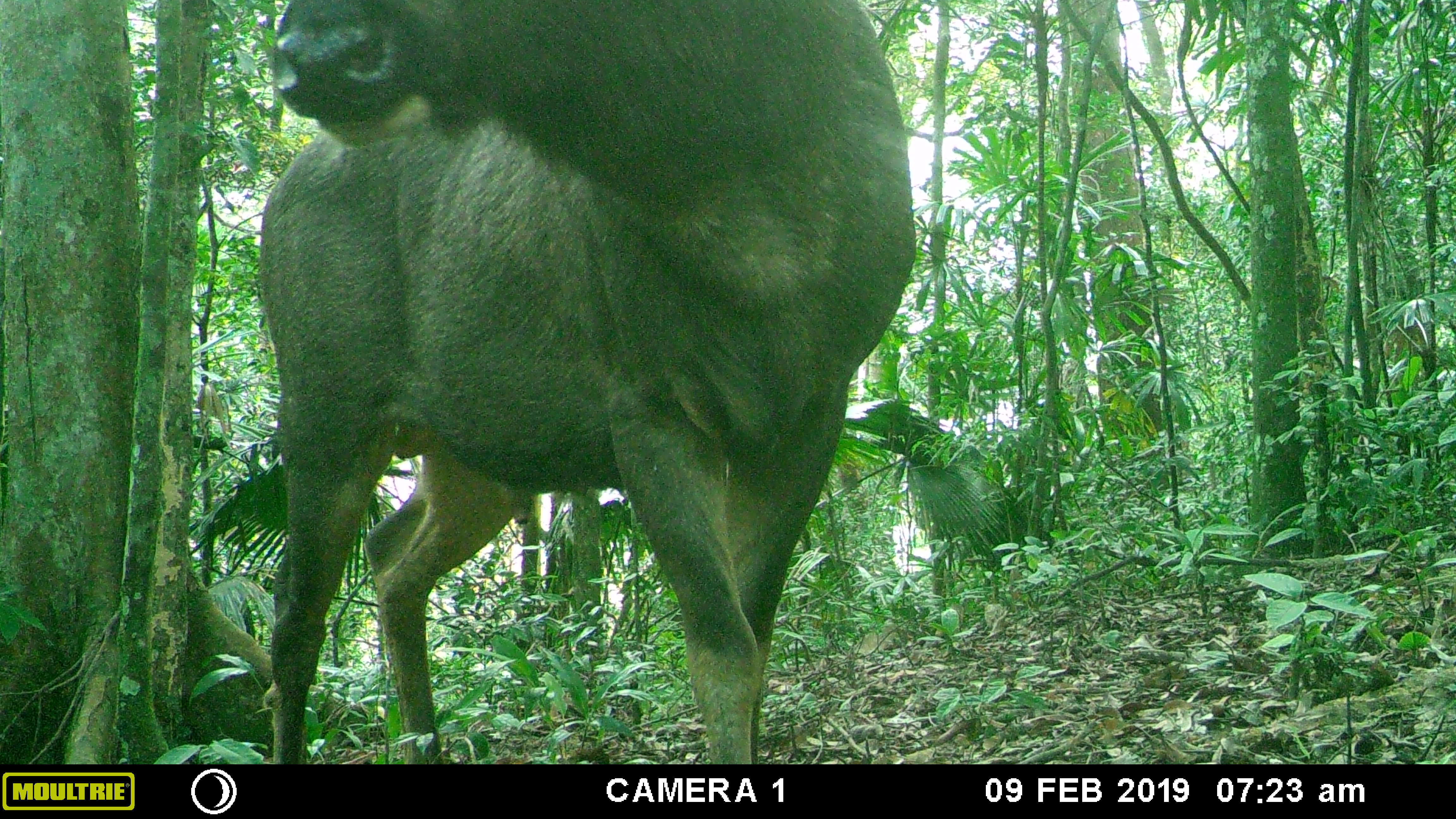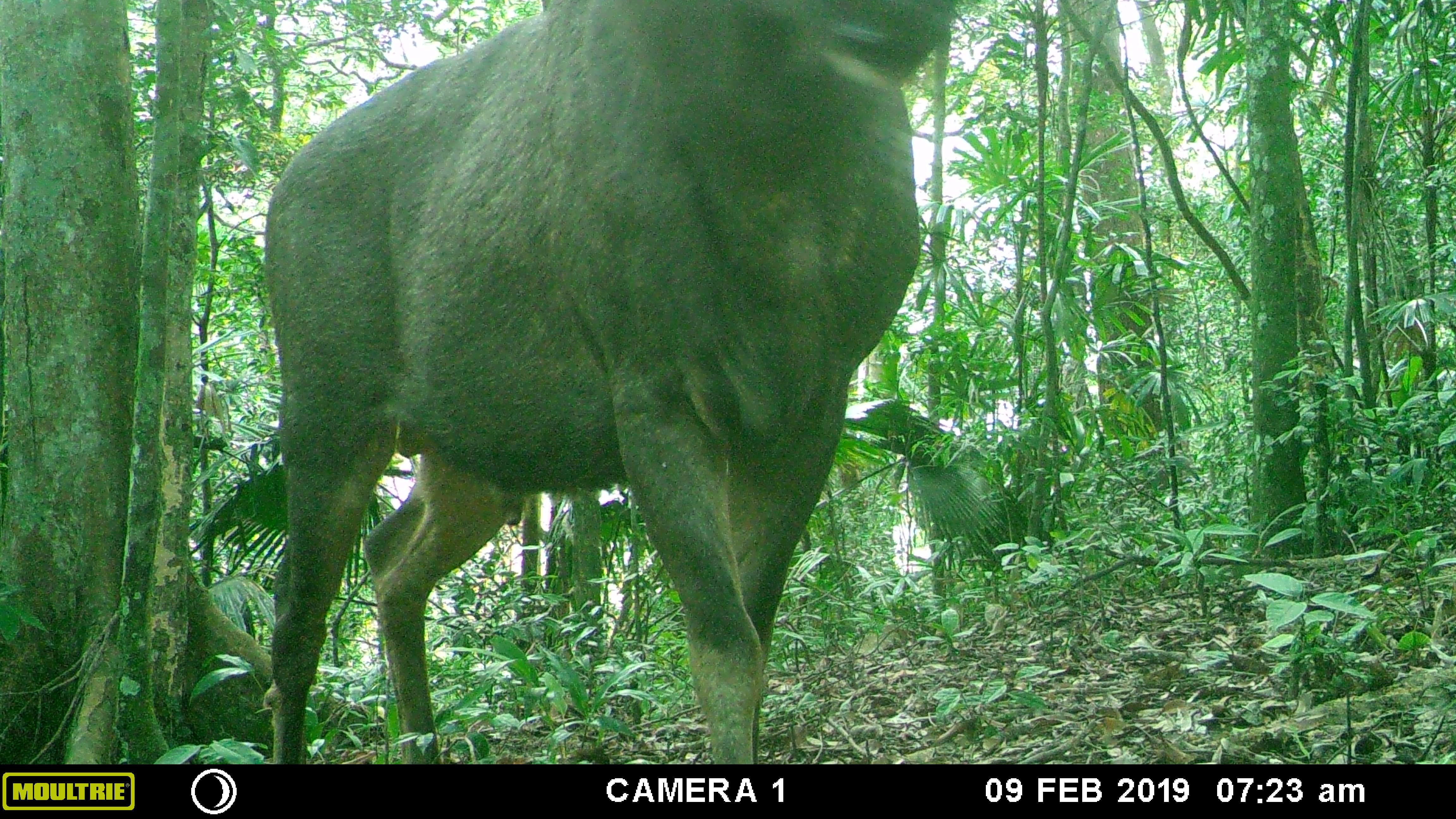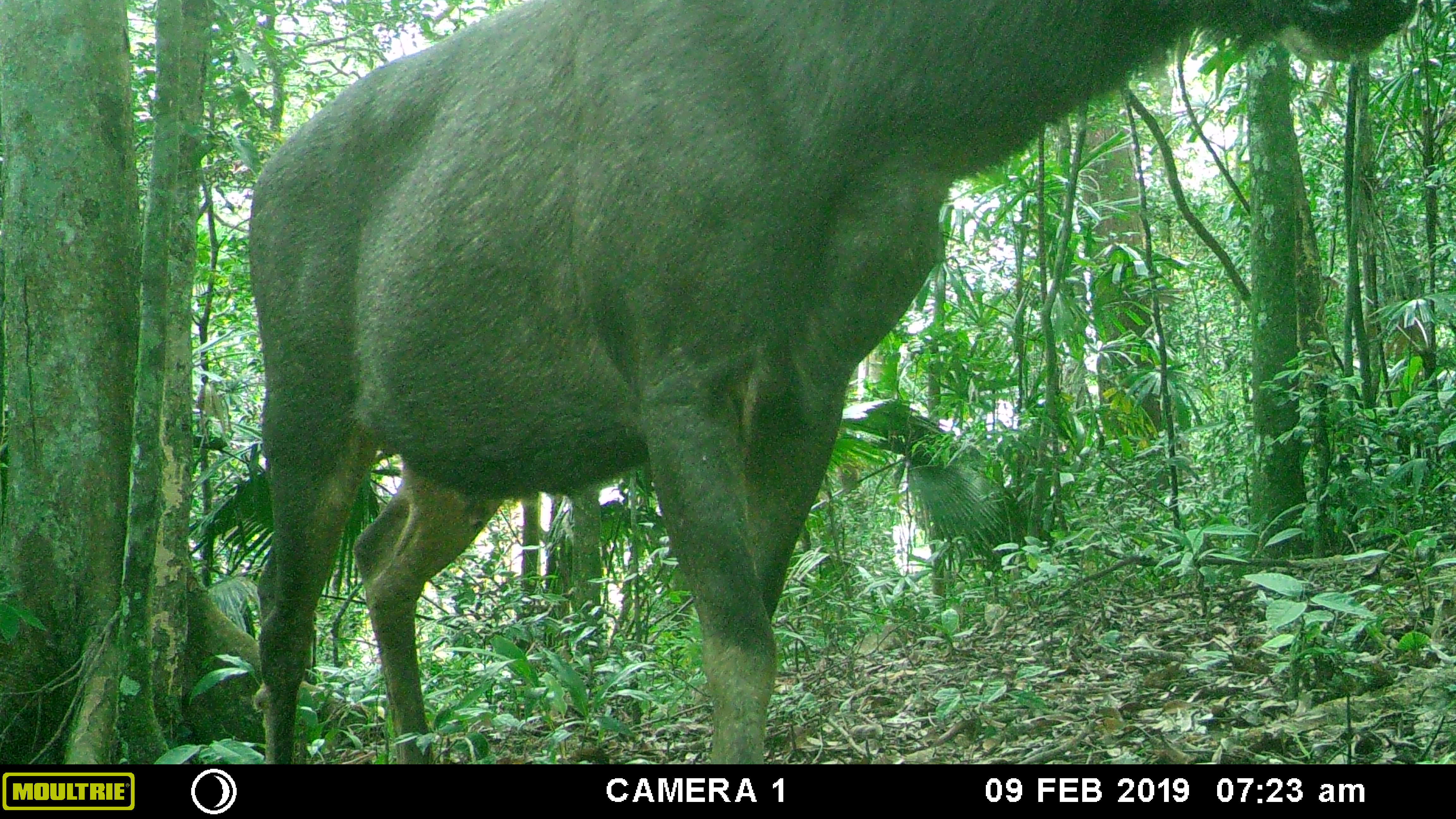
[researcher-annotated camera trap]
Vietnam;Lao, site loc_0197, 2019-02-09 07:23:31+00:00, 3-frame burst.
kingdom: Animalia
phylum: Chordata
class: Mammalia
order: Artiodactyla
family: Cervidae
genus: Rusa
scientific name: Rusa unicolor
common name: sambar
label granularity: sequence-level